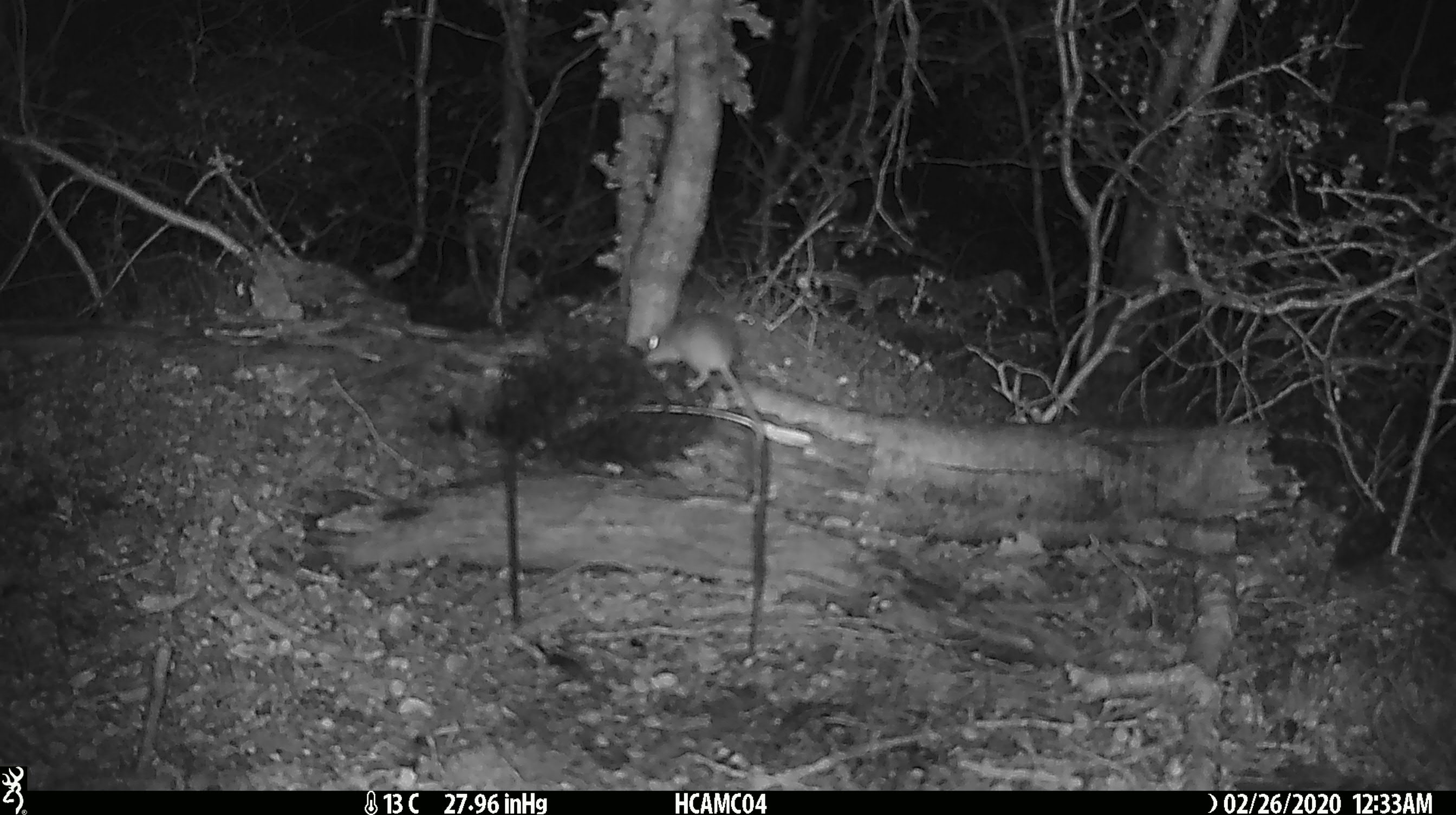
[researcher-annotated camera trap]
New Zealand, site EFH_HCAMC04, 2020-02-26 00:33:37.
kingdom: Animalia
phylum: Chordata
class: Mammalia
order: Rodentia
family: Muridae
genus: Mus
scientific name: Mus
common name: mouse